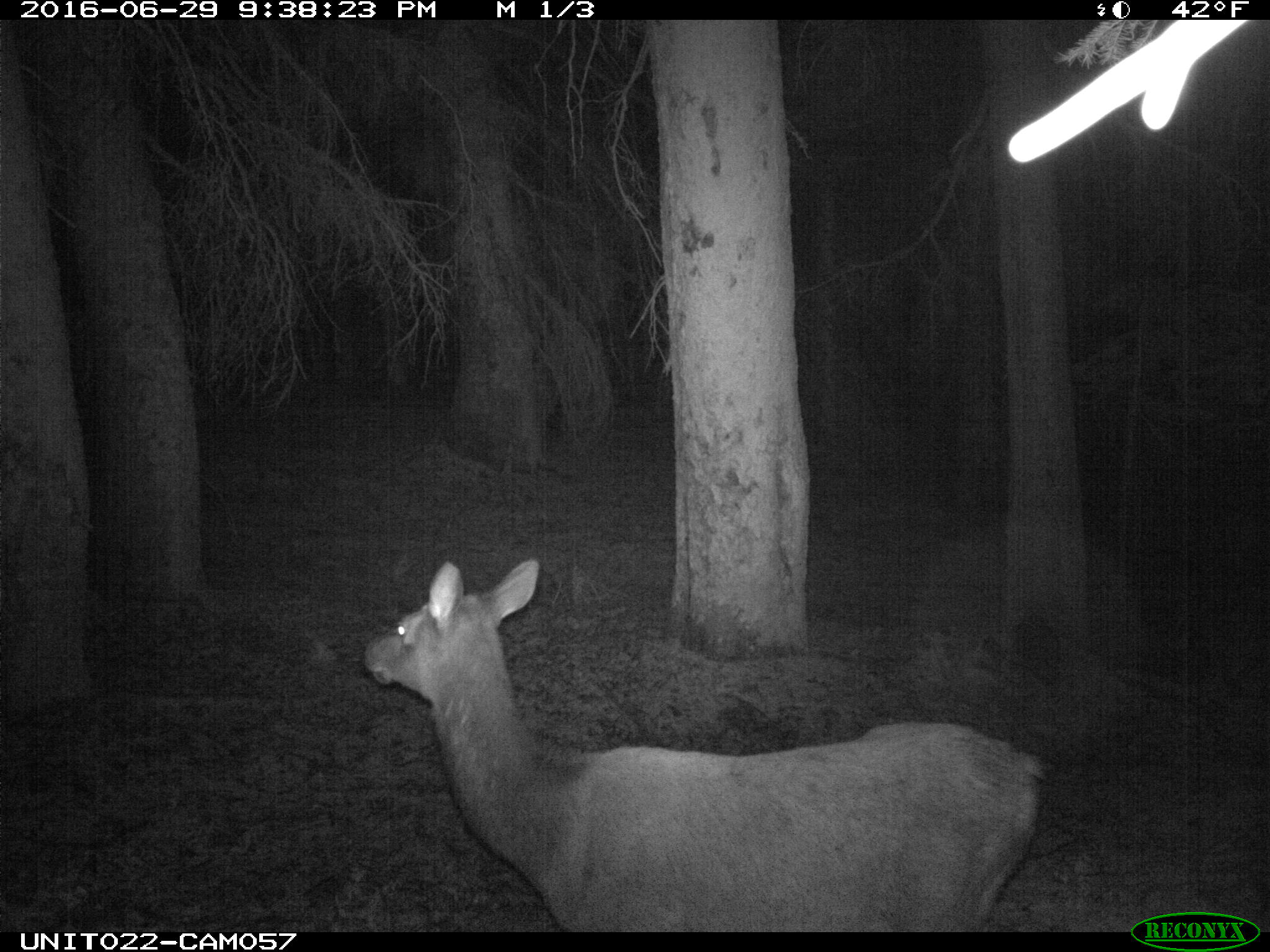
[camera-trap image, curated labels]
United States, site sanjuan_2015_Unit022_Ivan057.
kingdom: Animalia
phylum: Chordata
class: Mammalia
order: Artiodactyla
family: Cervidae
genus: Cervus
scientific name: Cervus elaphus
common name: red deer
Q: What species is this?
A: Cervus elaphus (red deer).